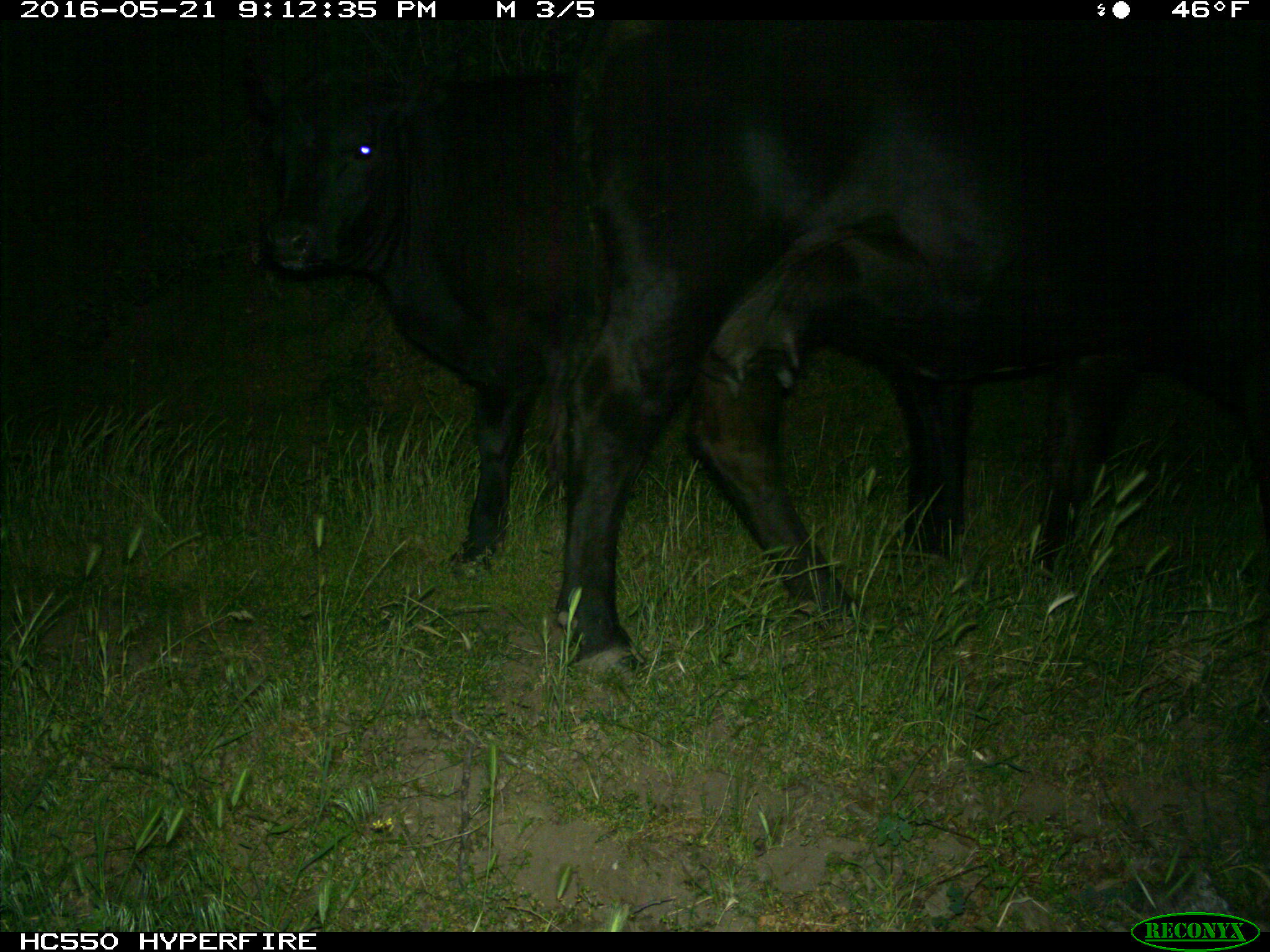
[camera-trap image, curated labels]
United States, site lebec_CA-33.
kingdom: Animalia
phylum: Chordata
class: Mammalia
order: Artiodactyla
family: Bovidae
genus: Bos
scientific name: Bos taurus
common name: domestic cow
Bos taurus (domestic cow).